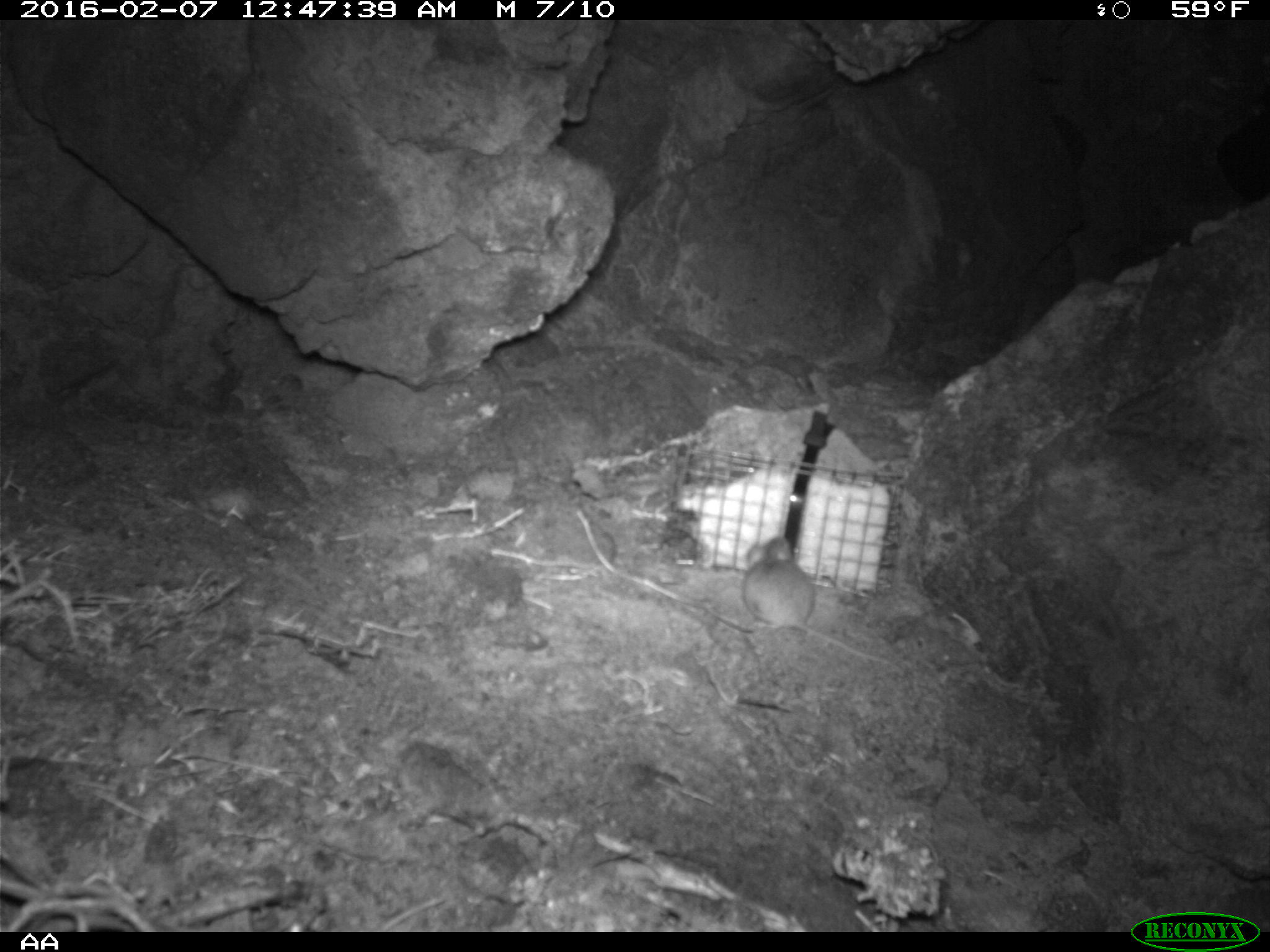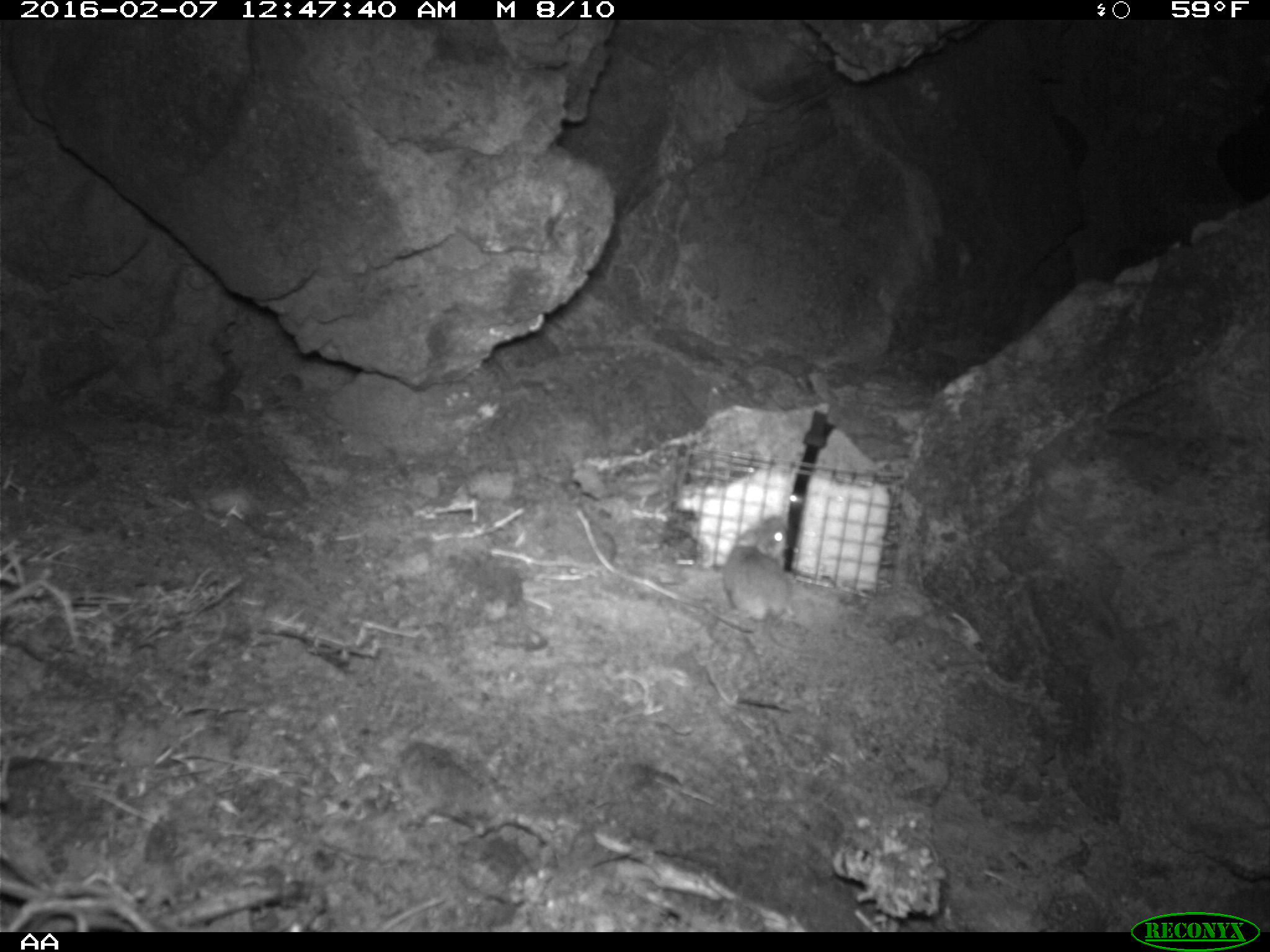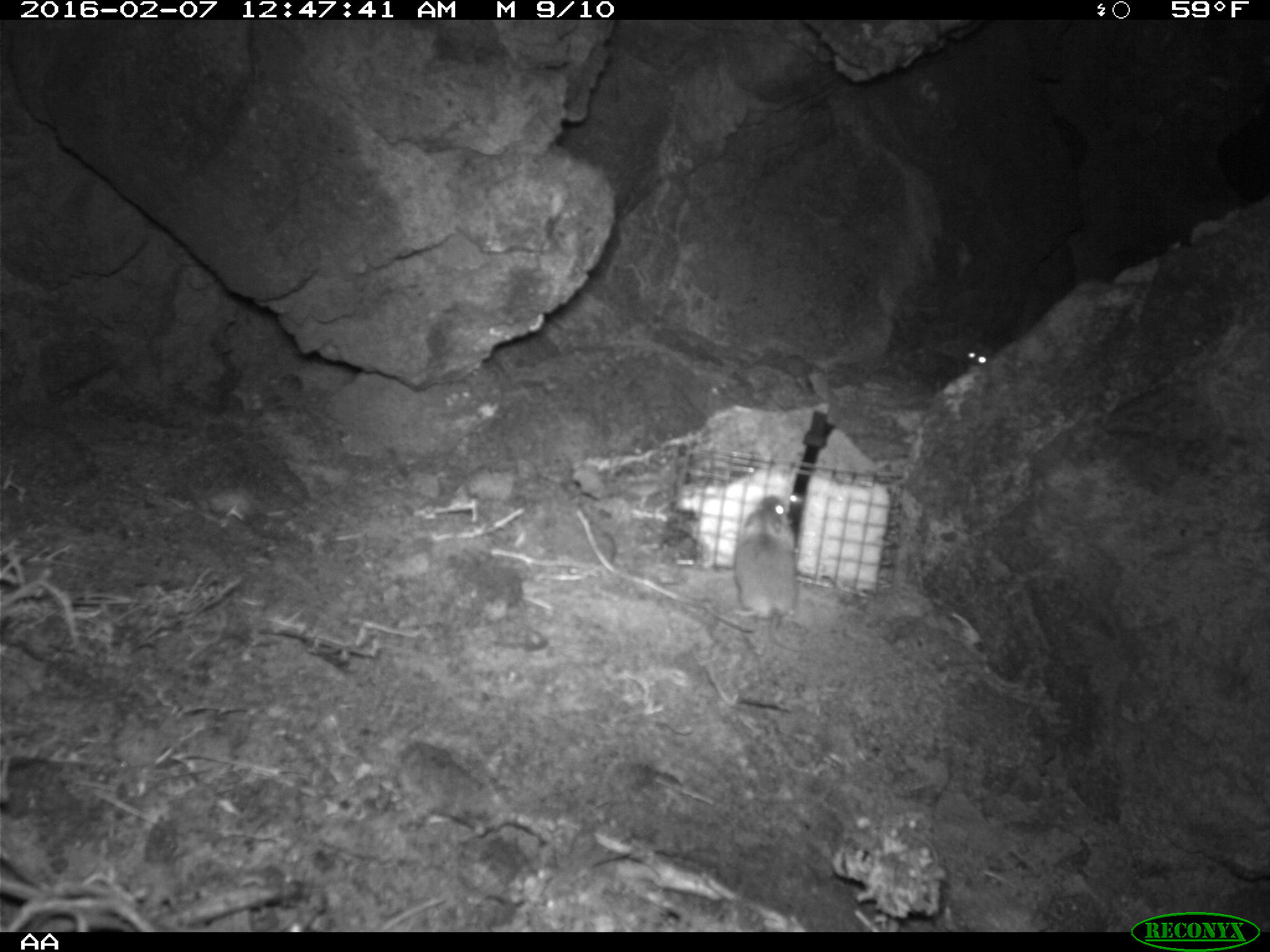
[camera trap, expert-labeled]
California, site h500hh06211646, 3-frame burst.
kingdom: Animalia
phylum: Chordata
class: Mammalia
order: Rodentia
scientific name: Rodentia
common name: rodent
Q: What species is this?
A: Rodent (Rodentia).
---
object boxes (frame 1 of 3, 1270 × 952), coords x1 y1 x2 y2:
rodent: 740 536 891 666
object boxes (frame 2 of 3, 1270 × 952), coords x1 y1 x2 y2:
rodent: 703 514 790 632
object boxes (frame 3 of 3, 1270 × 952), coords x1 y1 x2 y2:
rodent: 734 494 799 652; 956 339 990 364